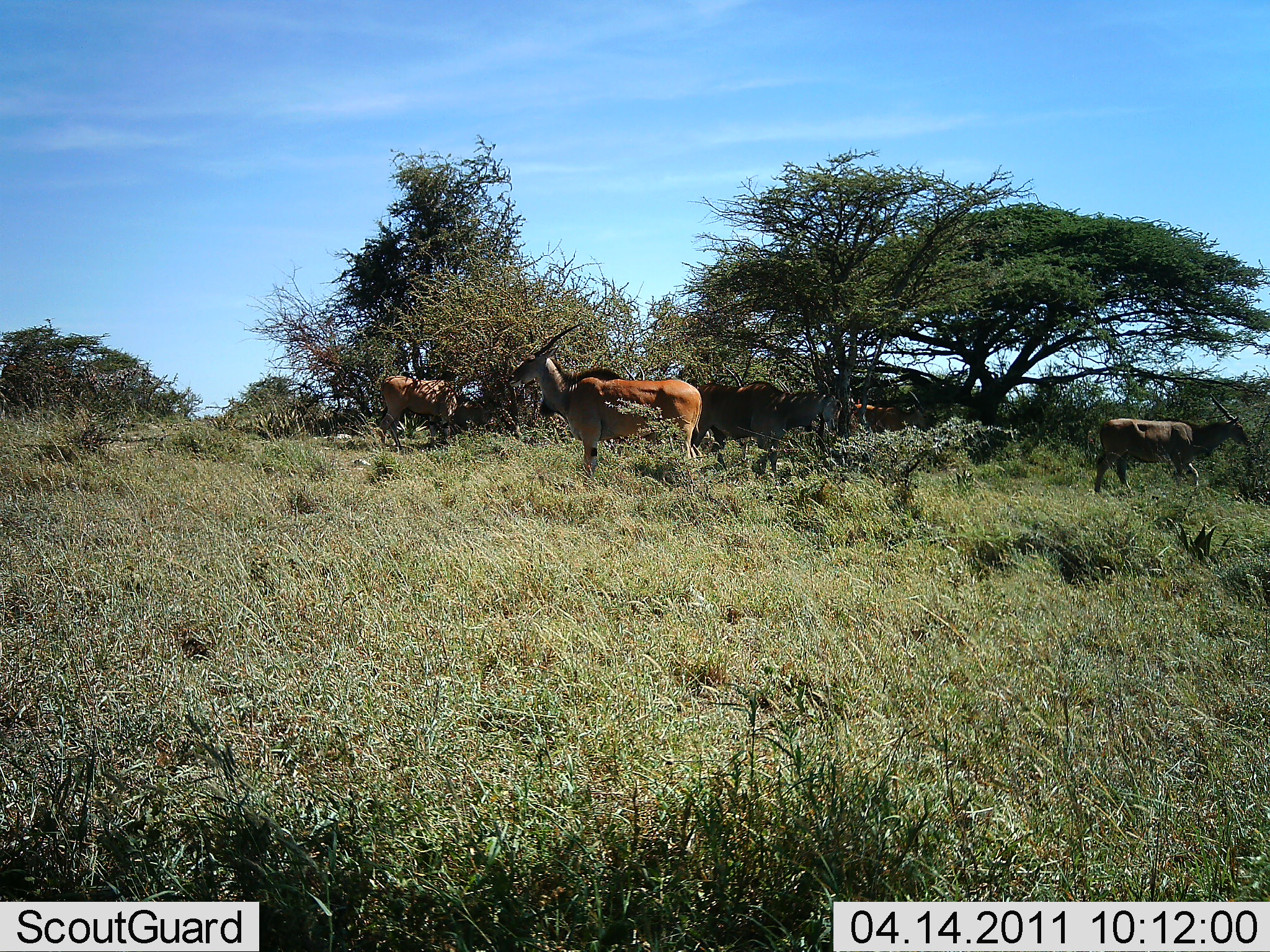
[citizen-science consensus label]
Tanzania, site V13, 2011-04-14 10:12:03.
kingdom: Animalia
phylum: Chordata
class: Mammalia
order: Artiodactyla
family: Bovidae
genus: Tragelaphus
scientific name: Tragelaphus oryx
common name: eland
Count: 6.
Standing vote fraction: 80%.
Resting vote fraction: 0%.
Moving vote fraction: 0%.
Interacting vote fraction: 0%.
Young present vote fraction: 0%.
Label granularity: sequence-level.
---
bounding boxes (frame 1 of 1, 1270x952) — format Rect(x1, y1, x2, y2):
animal: Rect(510, 344, 704, 468); Rect(1093, 397, 1254, 493); Rect(691, 379, 841, 479); Rect(379, 373, 489, 445); Rect(847, 391, 933, 433)